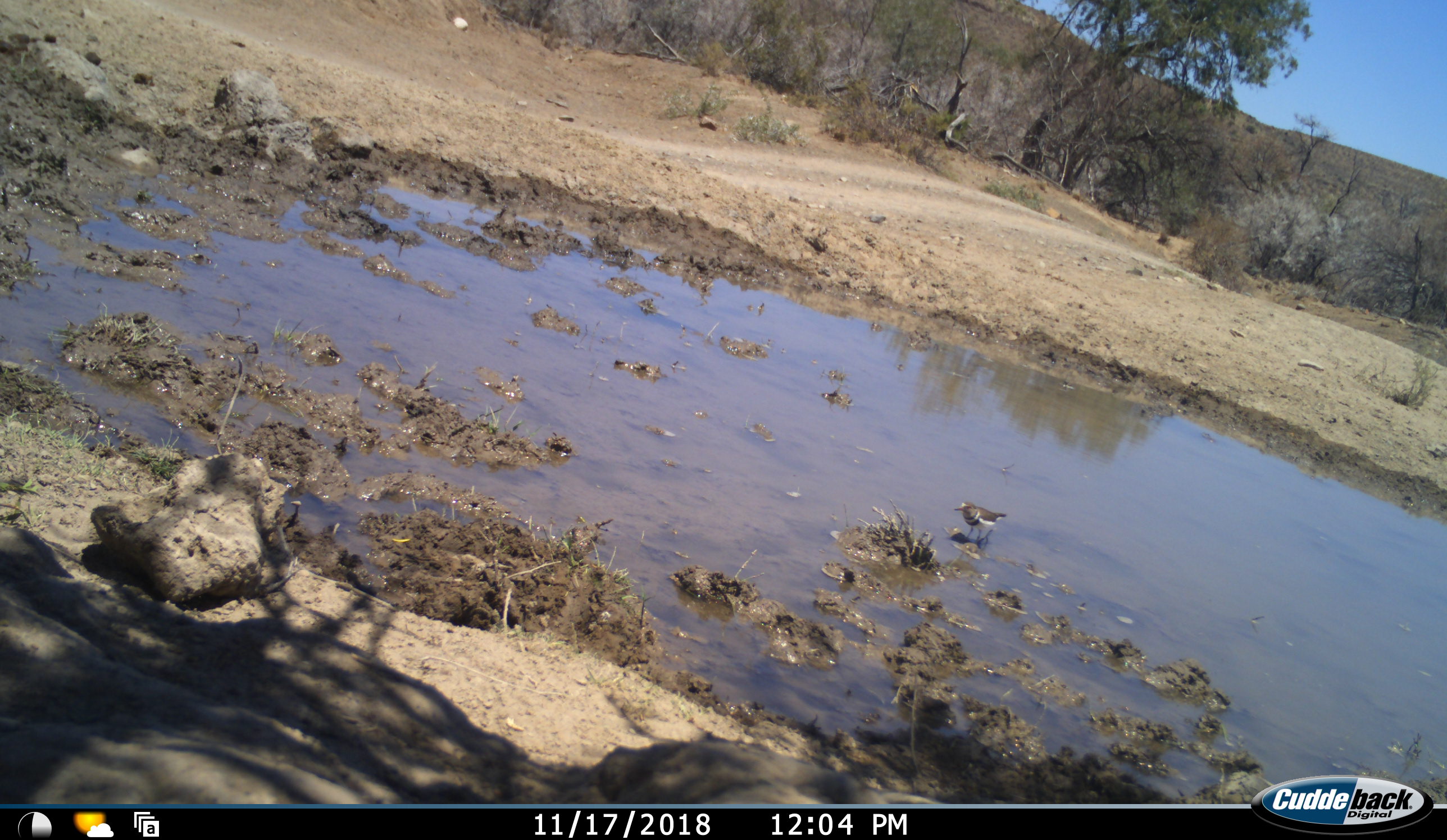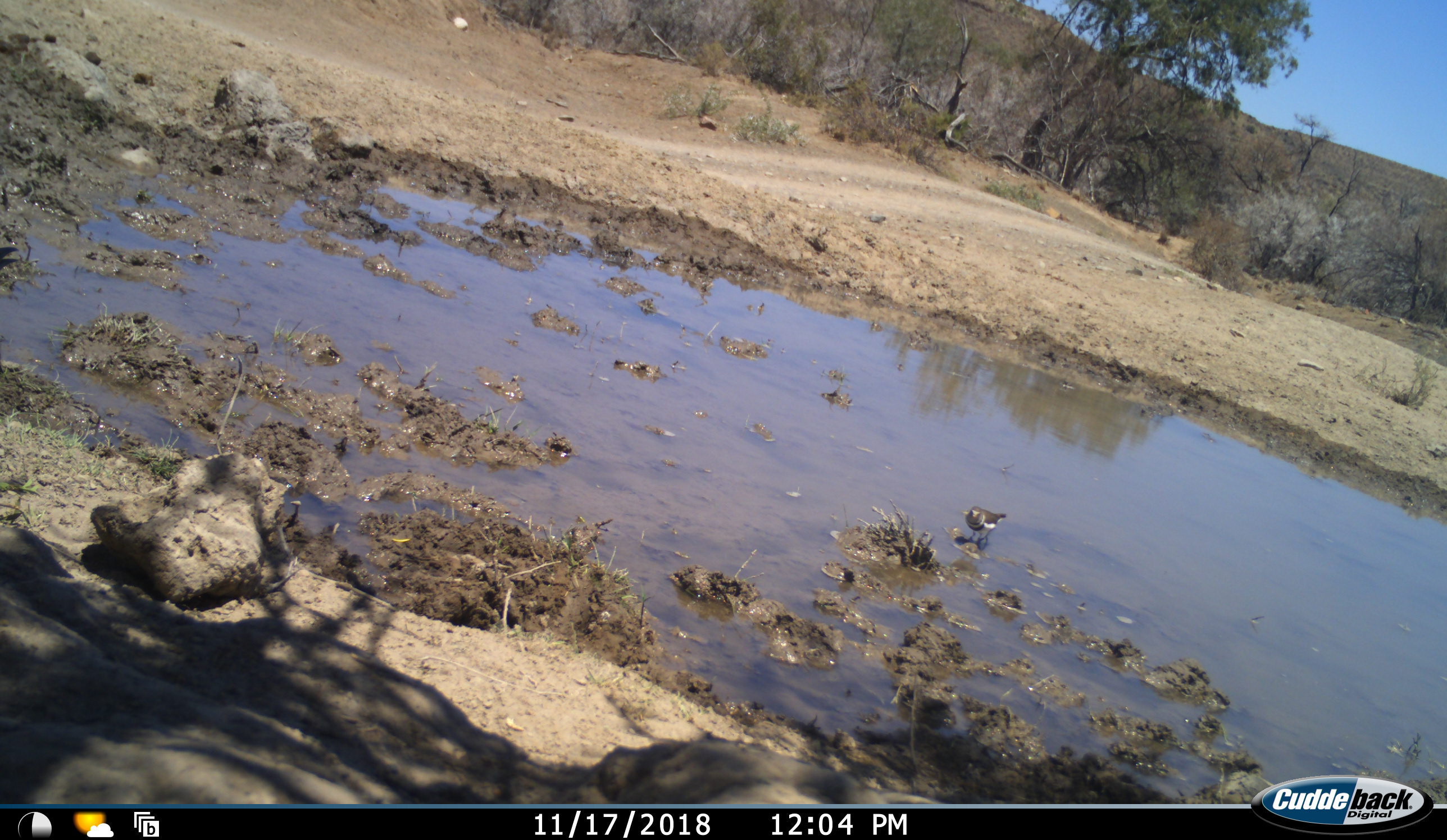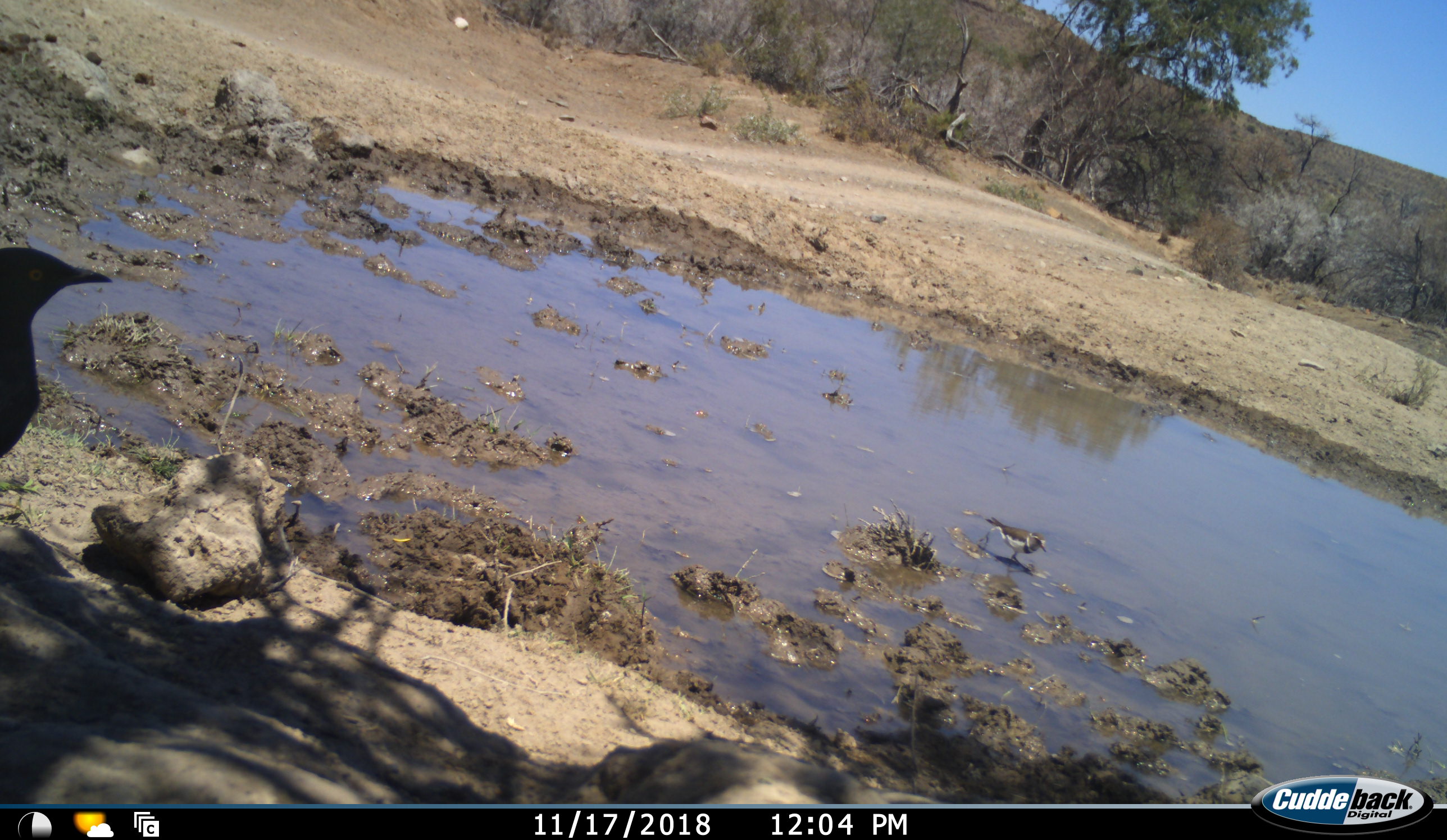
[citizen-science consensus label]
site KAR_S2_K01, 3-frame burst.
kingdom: Animalia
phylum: Chordata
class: Aves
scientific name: Aves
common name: bird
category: birdother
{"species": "birdother (bird) (Aves)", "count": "1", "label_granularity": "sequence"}